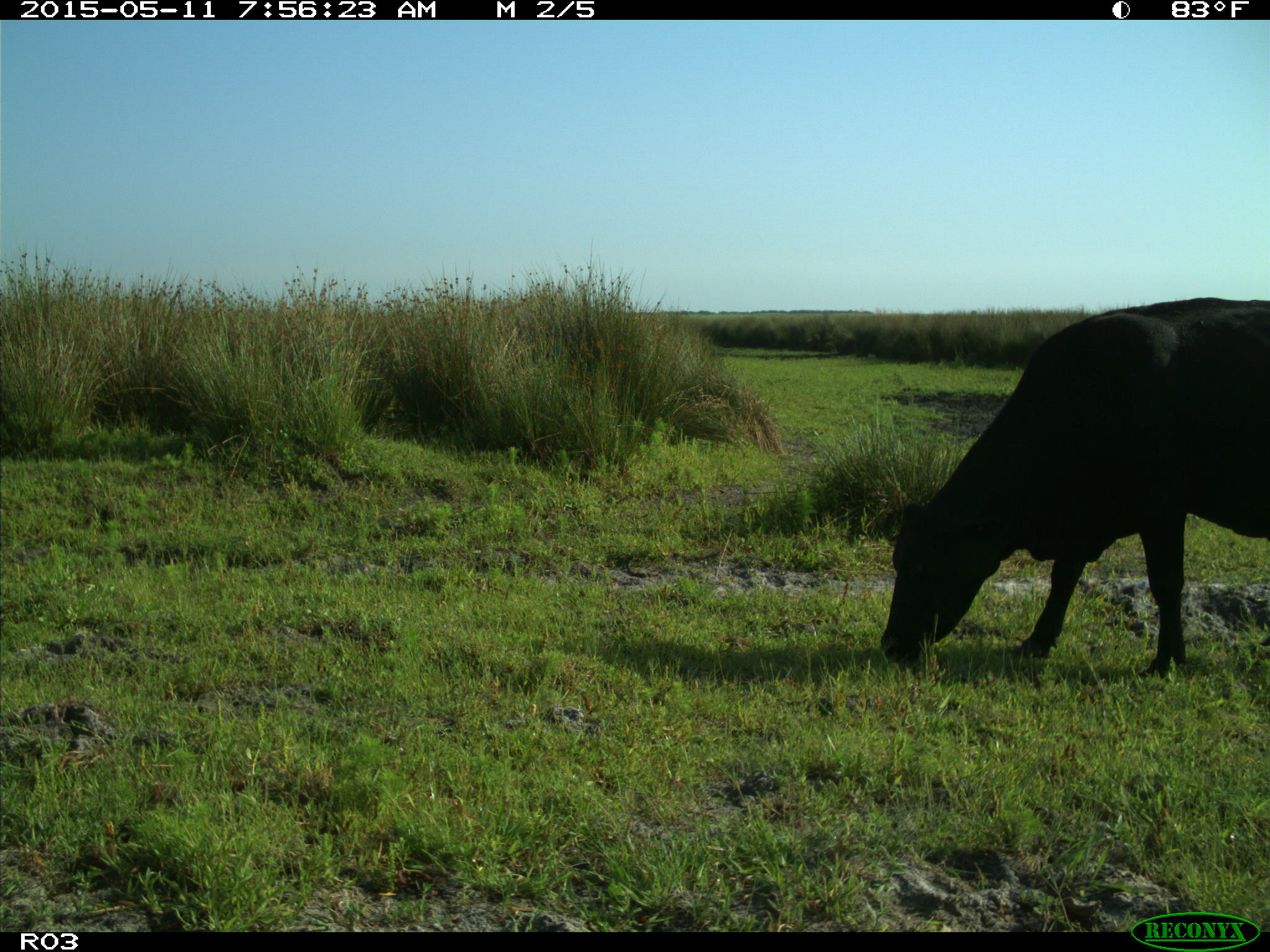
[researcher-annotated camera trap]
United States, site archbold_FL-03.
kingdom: Animalia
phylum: Chordata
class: Mammalia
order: Artiodactyla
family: Bovidae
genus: Bos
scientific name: Bos taurus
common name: domestic cow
Bos taurus (domestic cow).